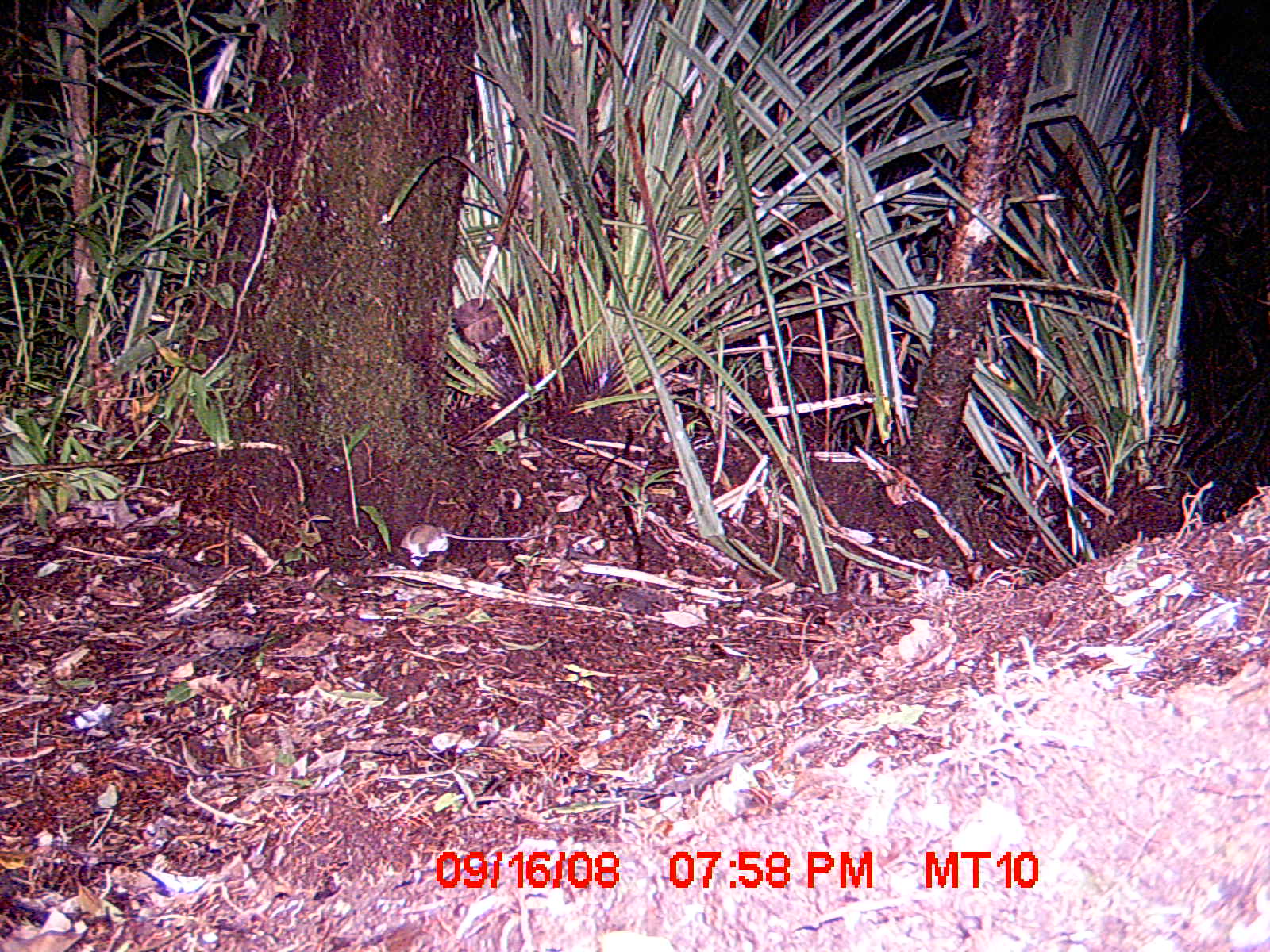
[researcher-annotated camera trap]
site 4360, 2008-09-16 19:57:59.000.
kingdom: Animalia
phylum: Chordata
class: Aves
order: Coraciiformes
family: Brachypteraciidae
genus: Brachypteracias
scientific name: Brachypteracias squamiger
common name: scaly ground-roller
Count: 1.